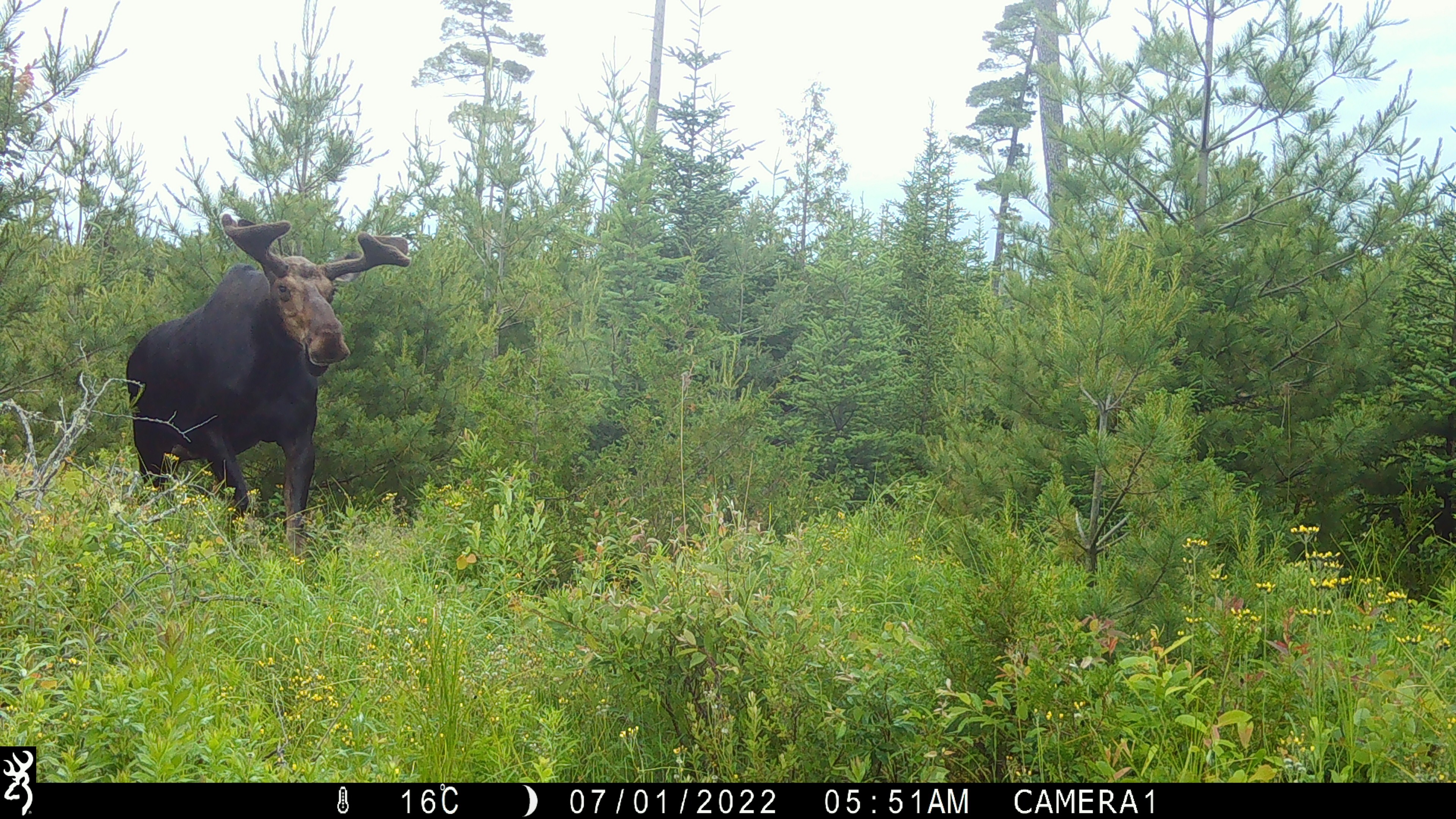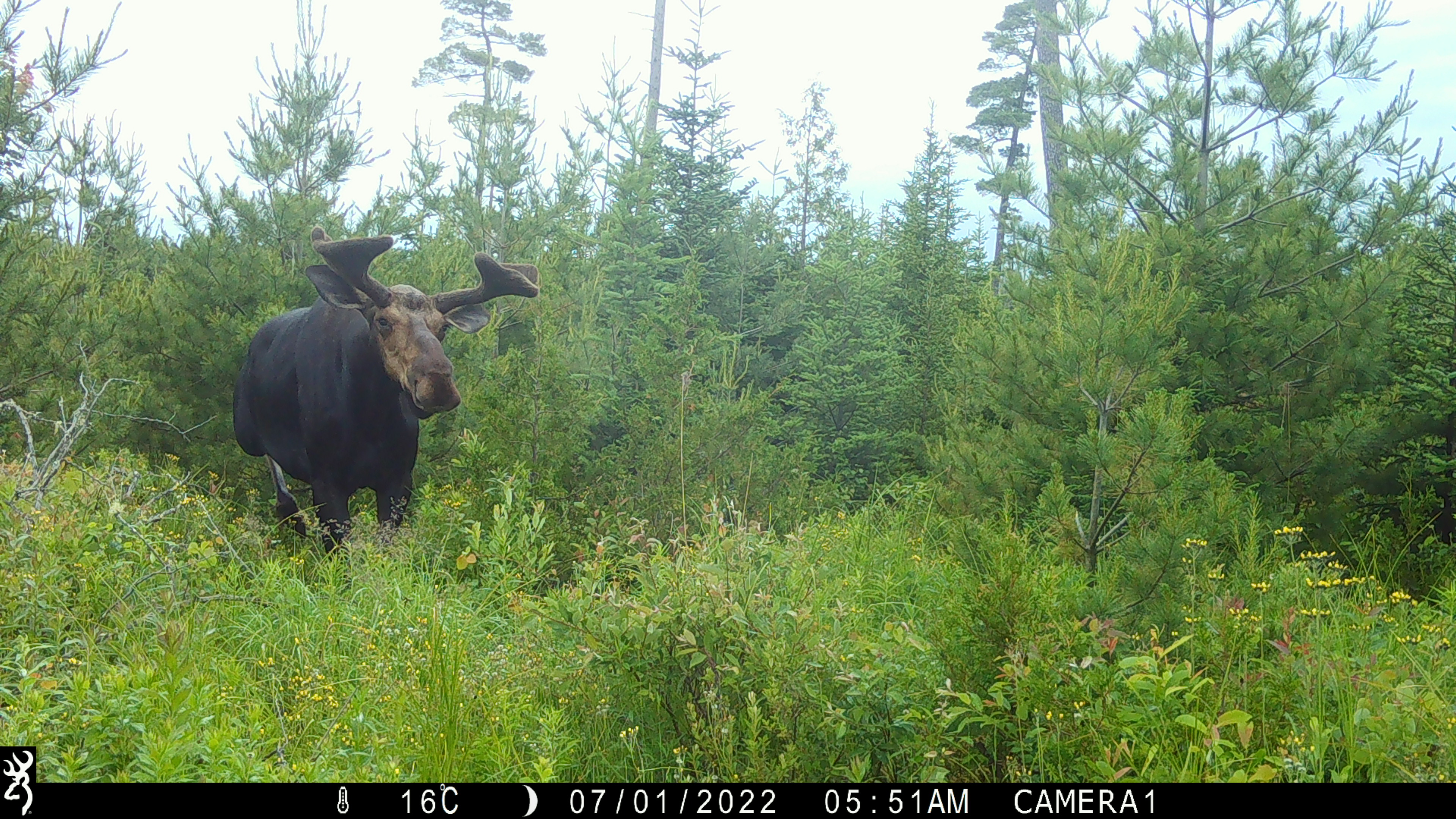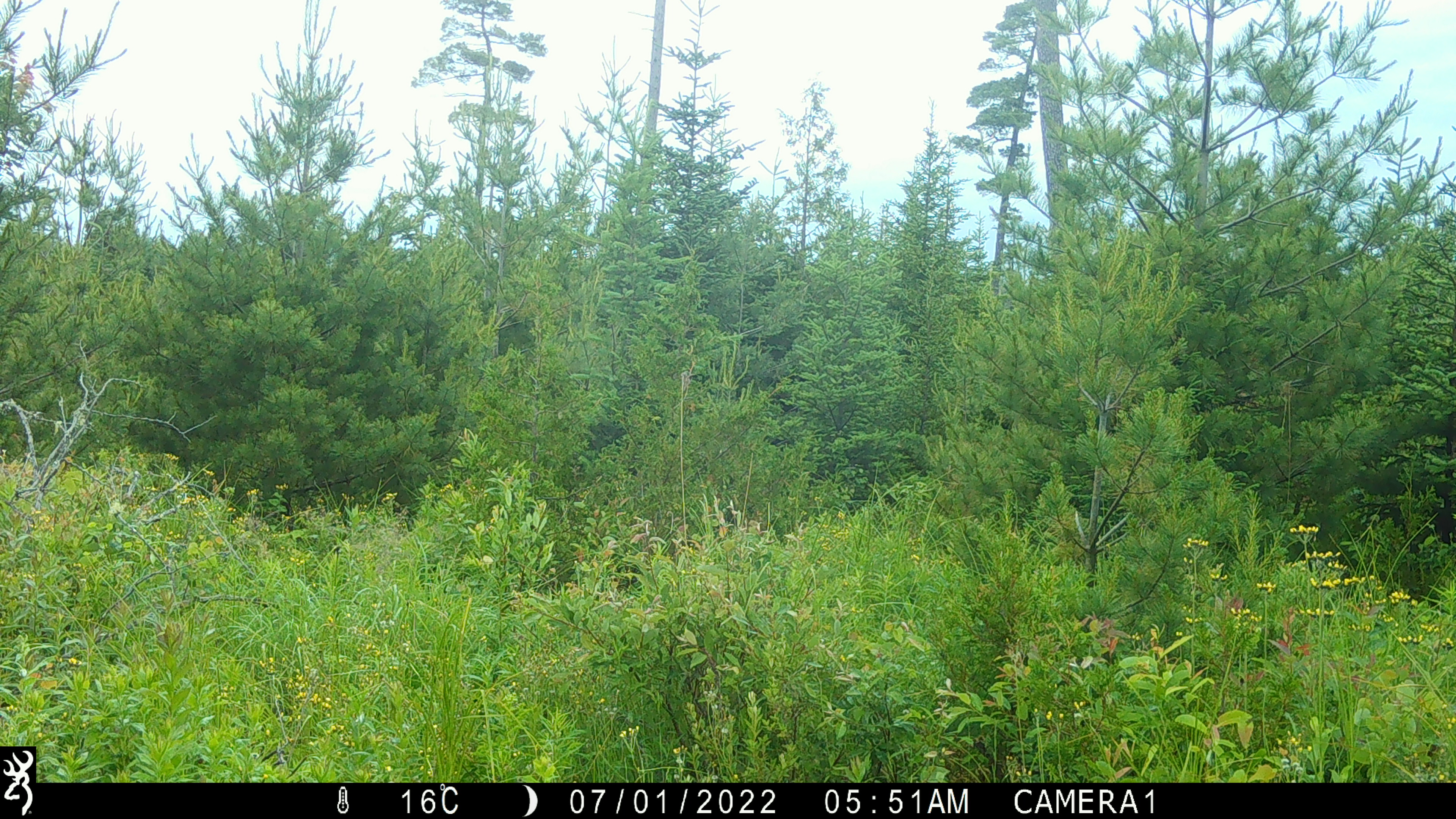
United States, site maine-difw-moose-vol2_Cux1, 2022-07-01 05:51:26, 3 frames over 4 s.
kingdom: Animalia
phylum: Chordata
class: Mammalia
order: Artiodactyla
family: Cervidae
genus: Alces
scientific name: Alces alces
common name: moose